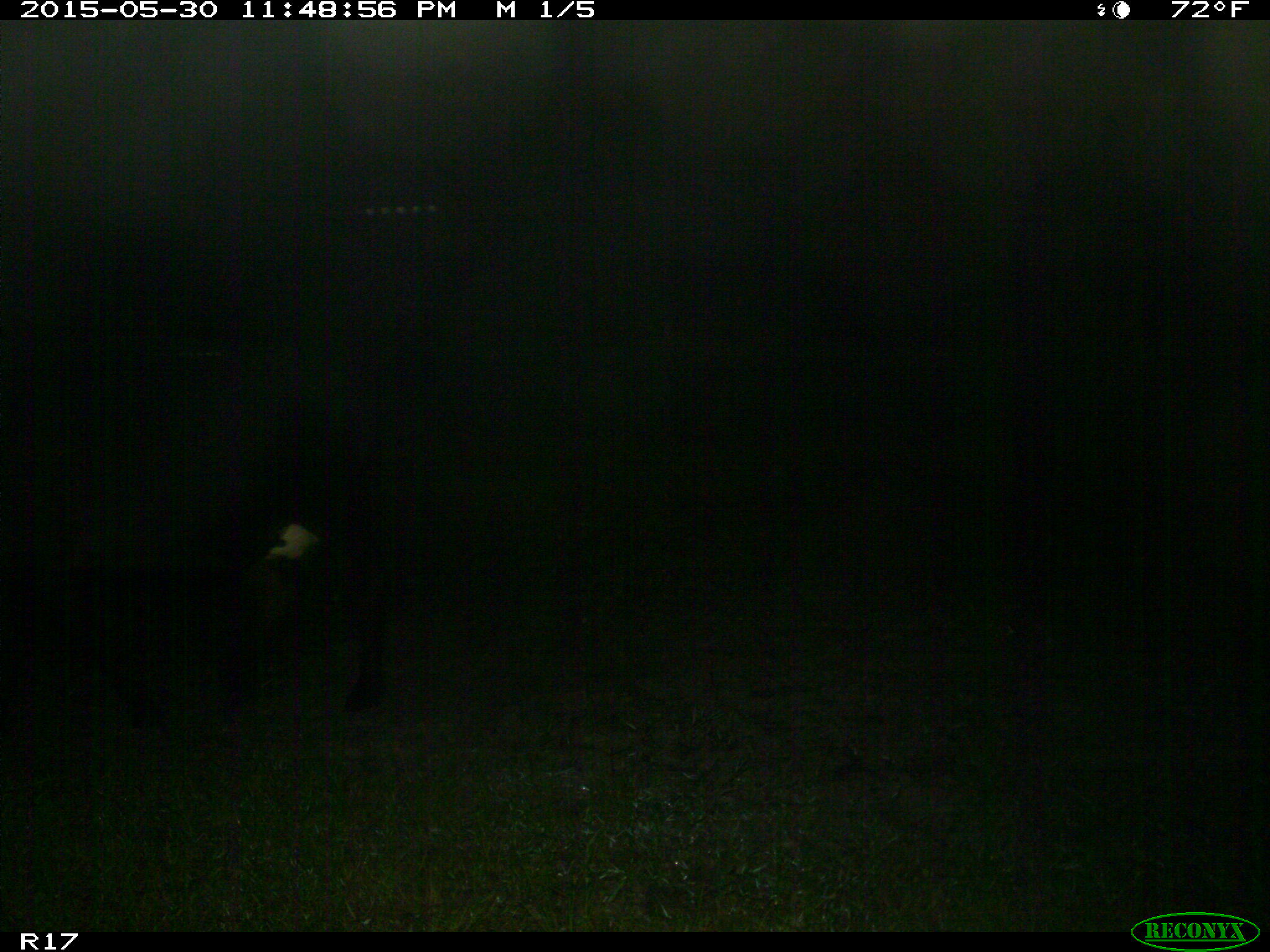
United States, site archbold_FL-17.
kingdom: Animalia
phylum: Chordata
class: Mammalia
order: Artiodactyla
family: Bovidae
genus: Bos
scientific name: Bos taurus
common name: domestic cow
Bos taurus (domestic cow).